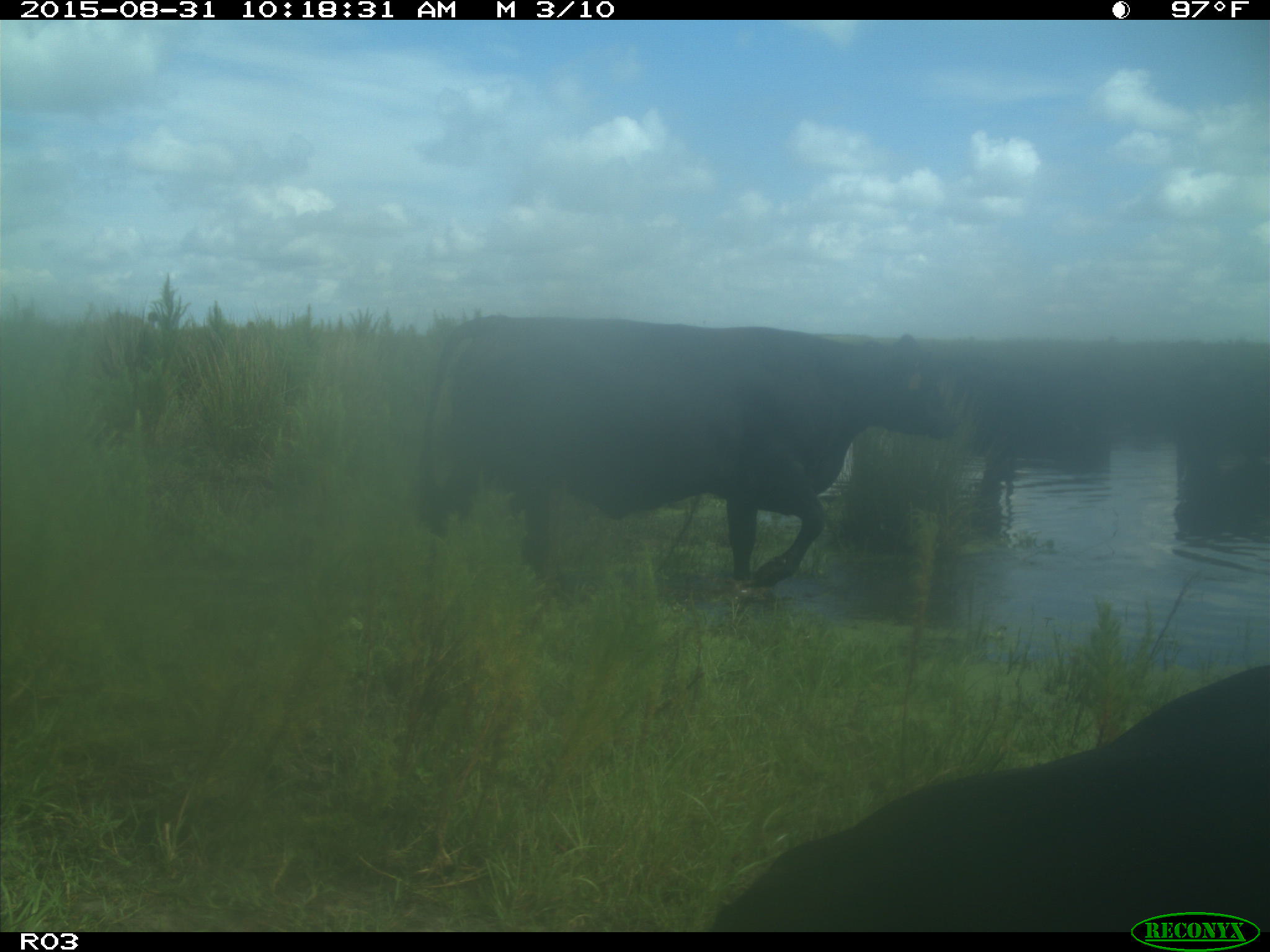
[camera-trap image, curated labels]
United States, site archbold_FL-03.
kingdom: Animalia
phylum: Chordata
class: Mammalia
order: Artiodactyla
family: Bovidae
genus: Bos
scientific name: Bos taurus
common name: domestic cow